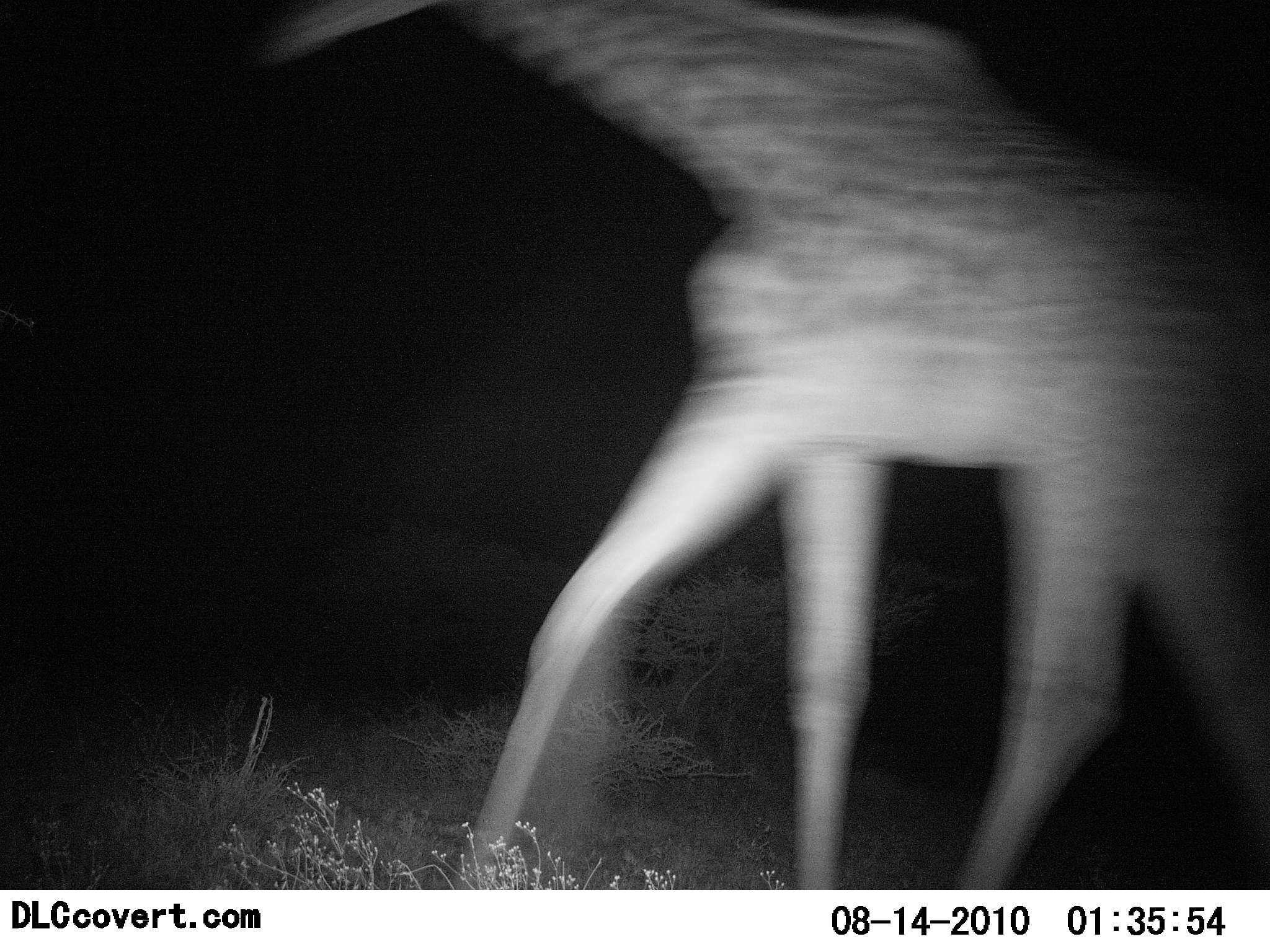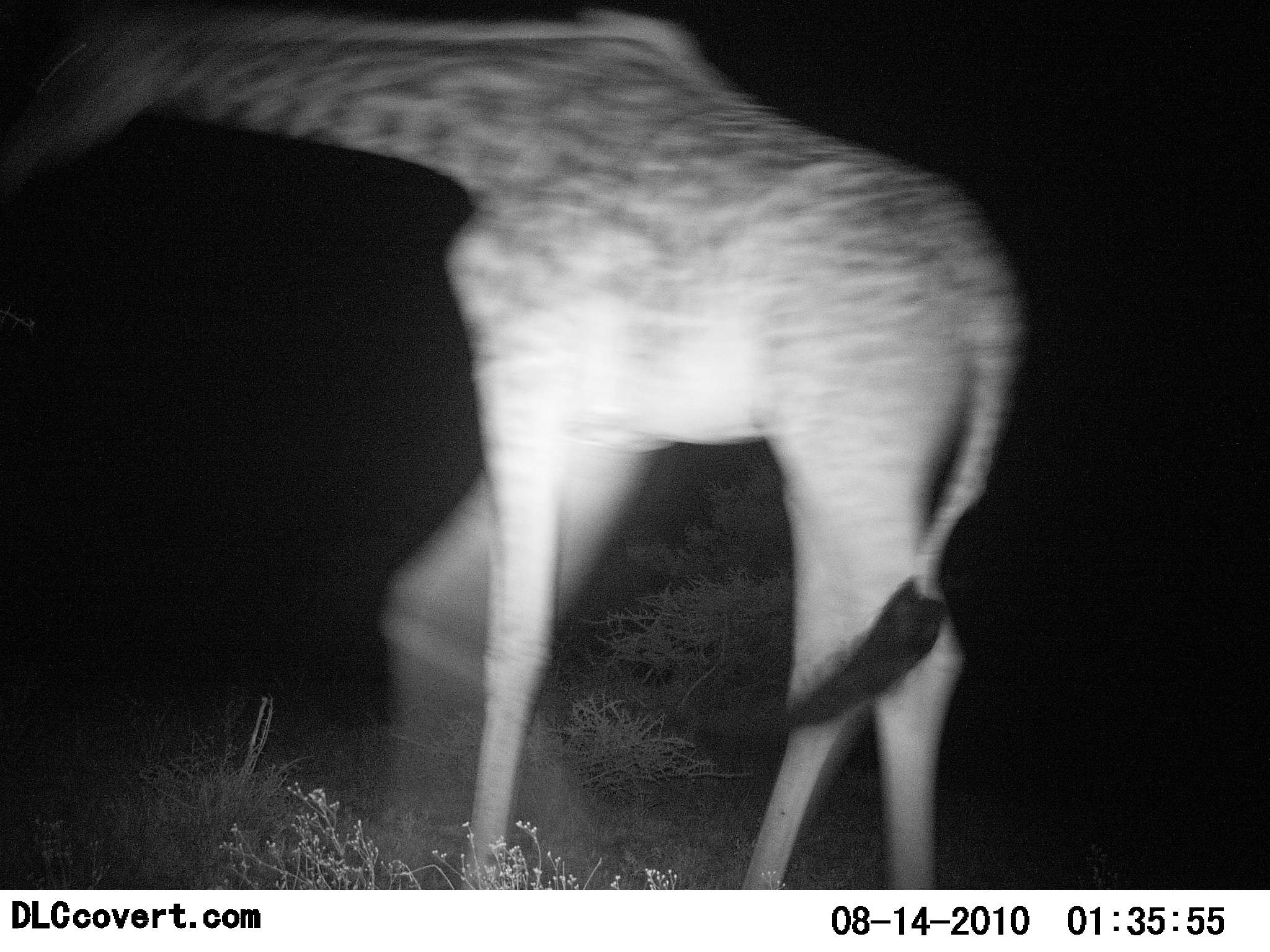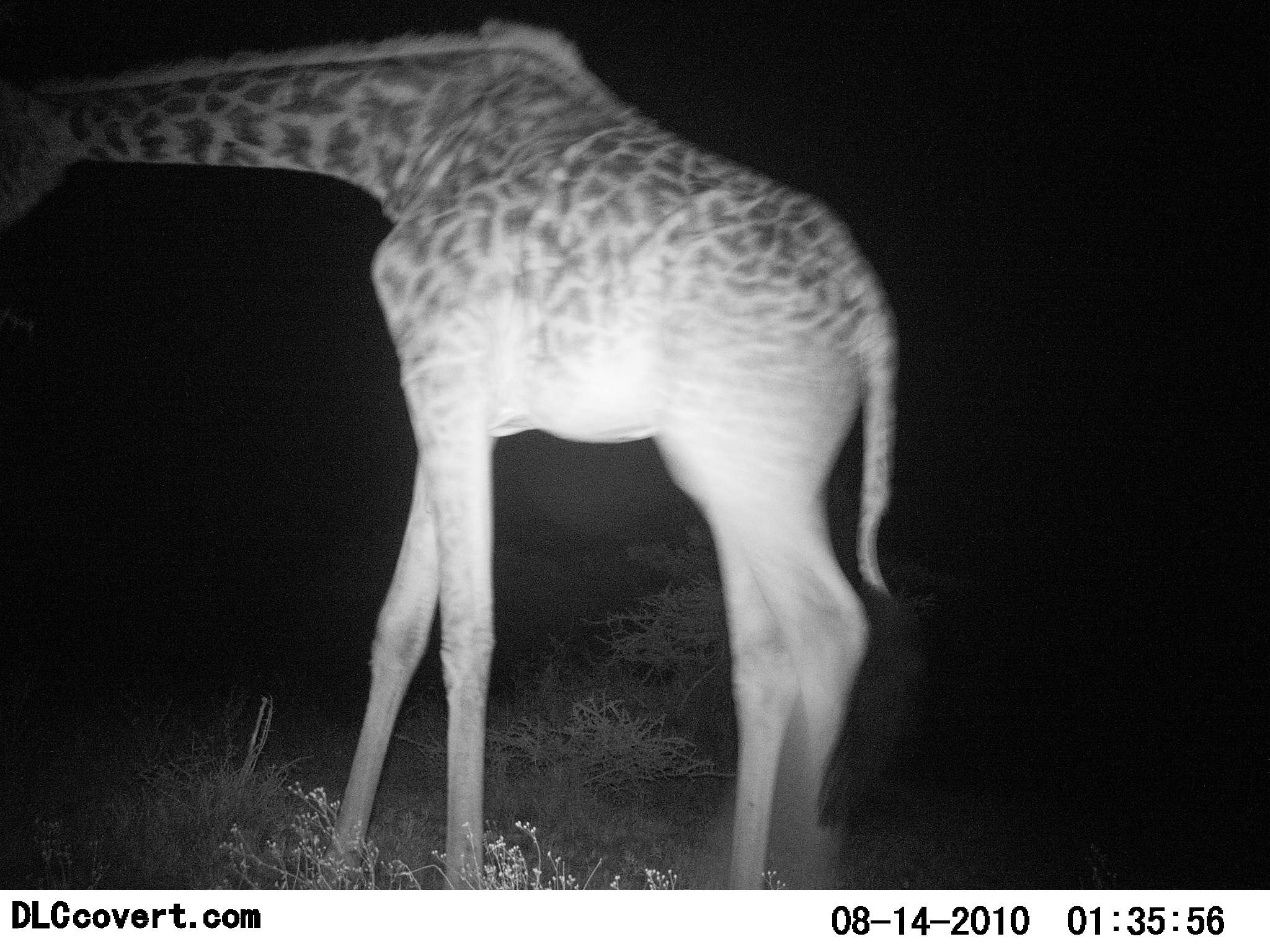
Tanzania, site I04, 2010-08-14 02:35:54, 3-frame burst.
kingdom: Animalia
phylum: Chordata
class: Mammalia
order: Artiodactyla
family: Giraffidae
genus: Giraffa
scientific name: Giraffa camelopardalis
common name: giraffe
Giraffe (Giraffa camelopardalis), count 1. Behavior (volunteer vote fractions): standing 7%, resting 0%, moving 93%, interacting 0%. Young present (vote fraction): 0%. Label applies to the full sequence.